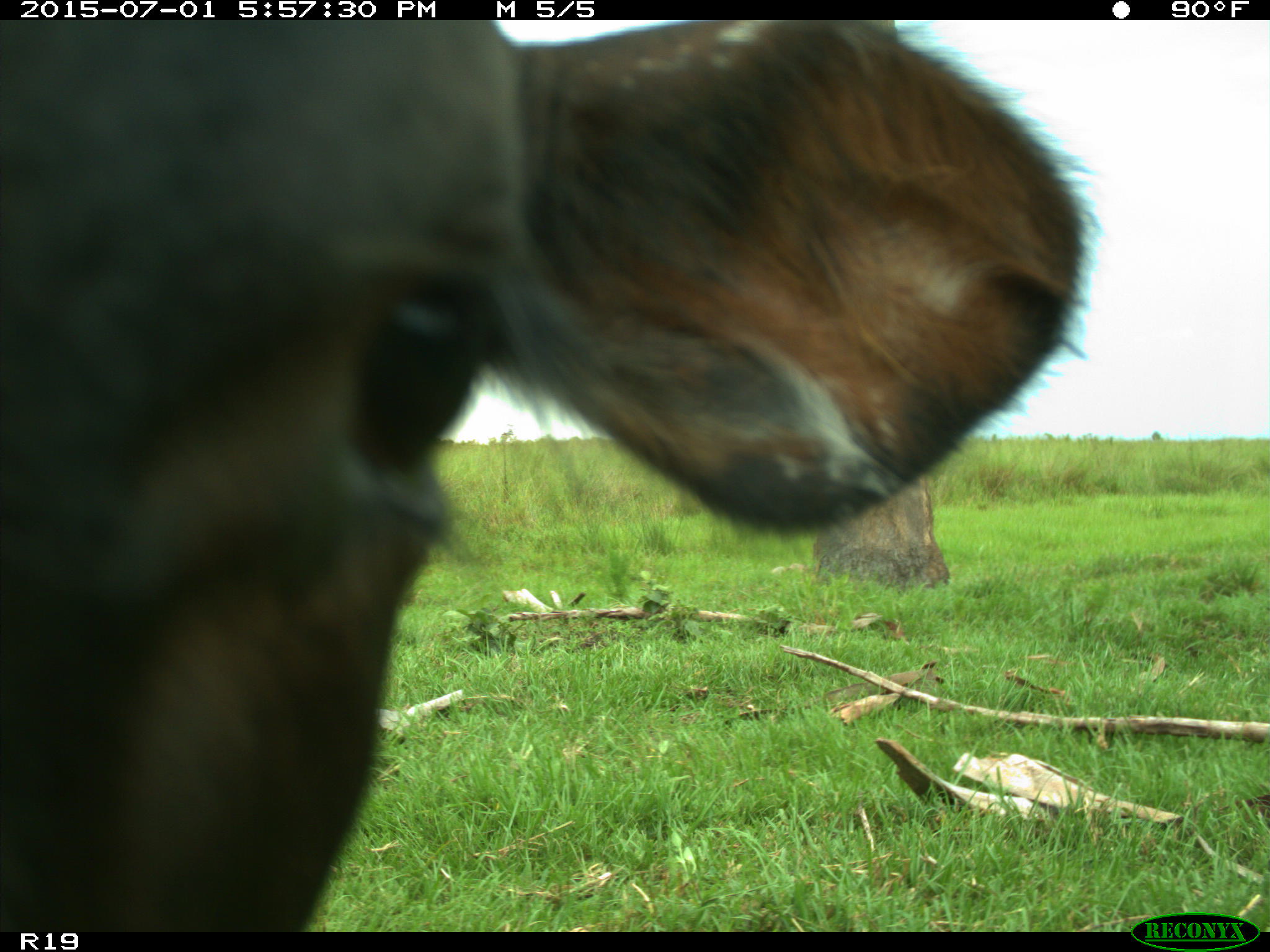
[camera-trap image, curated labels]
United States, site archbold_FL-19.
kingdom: Animalia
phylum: Chordata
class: Mammalia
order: Artiodactyla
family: Bovidae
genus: Bos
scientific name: Bos taurus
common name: domestic cow